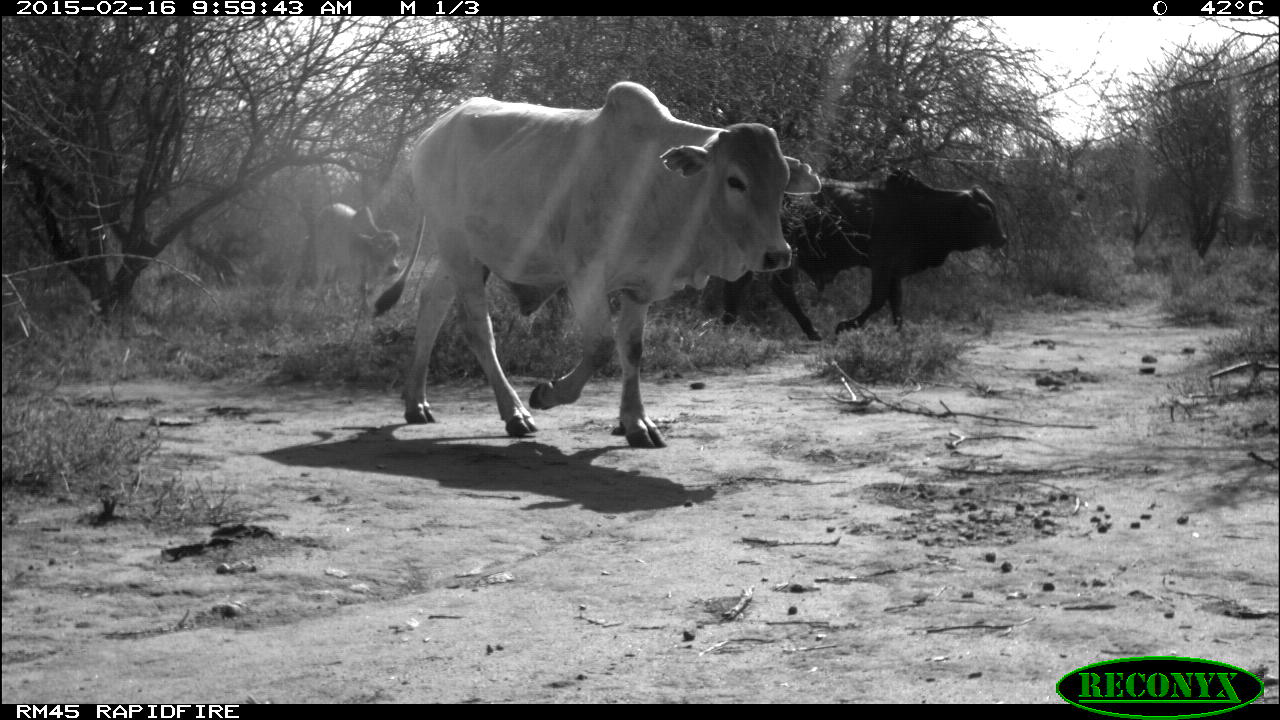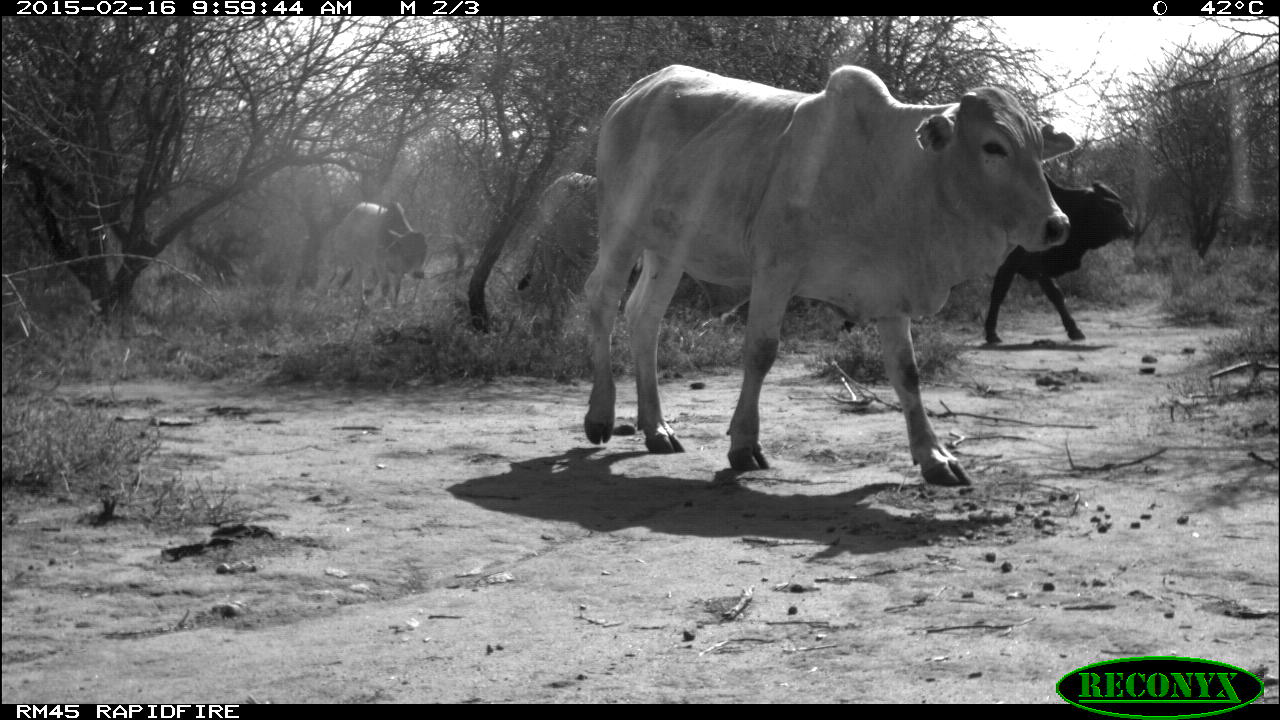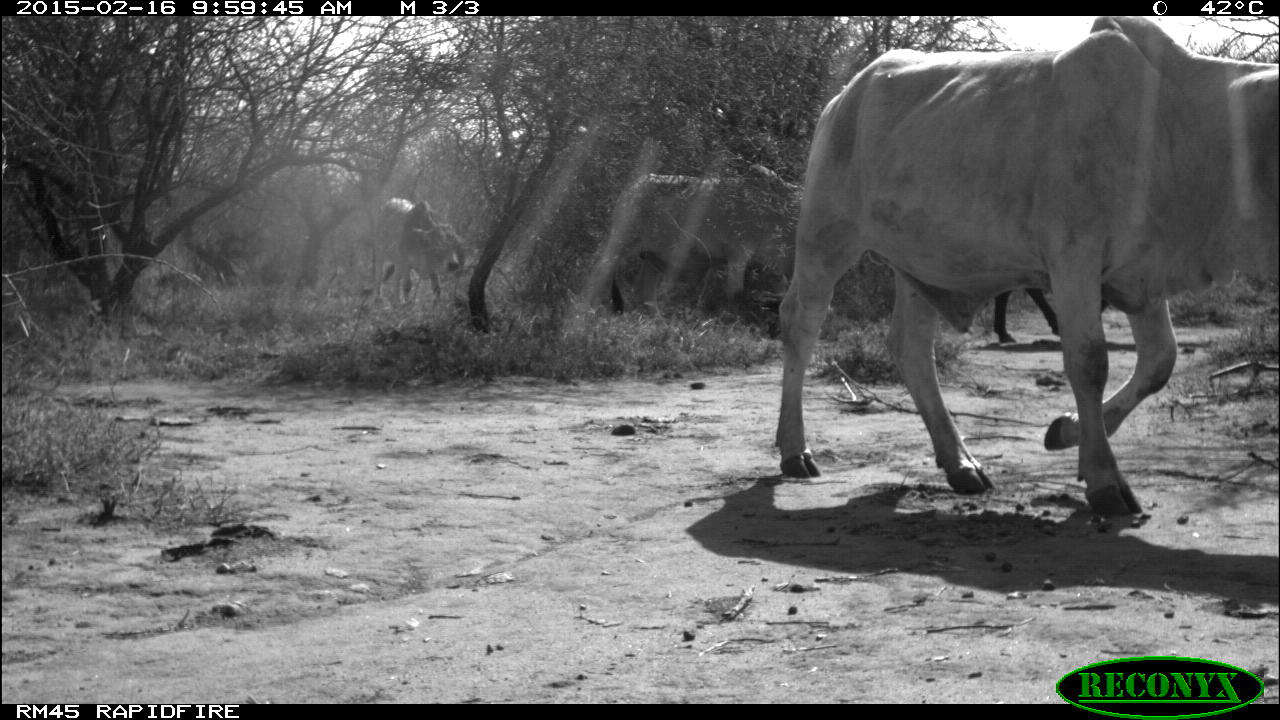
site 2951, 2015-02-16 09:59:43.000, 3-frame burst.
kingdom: Animalia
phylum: Chordata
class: Mammalia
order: Artiodactyla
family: Bovidae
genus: Bos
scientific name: Bos taurus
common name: domestic cattle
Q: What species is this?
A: Bos taurus (domestic cattle).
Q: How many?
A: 4.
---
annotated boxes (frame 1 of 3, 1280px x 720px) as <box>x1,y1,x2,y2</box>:
bos taurus: <box>369,80,821,453</box>; <box>723,165,1008,344</box>; <box>313,200,403,314</box>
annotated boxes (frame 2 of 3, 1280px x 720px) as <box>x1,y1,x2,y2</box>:
bos taurus: <box>584,63,1070,487</box>; <box>842,169,1136,343</box>; <box>517,172,599,329</box>; <box>328,201,433,310</box>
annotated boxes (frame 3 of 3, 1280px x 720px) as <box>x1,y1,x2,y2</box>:
bos taurus: <box>775,15,1280,519</box>; <box>594,163,802,330</box>; <box>374,195,461,311</box>; <box>989,285,1133,354</box>